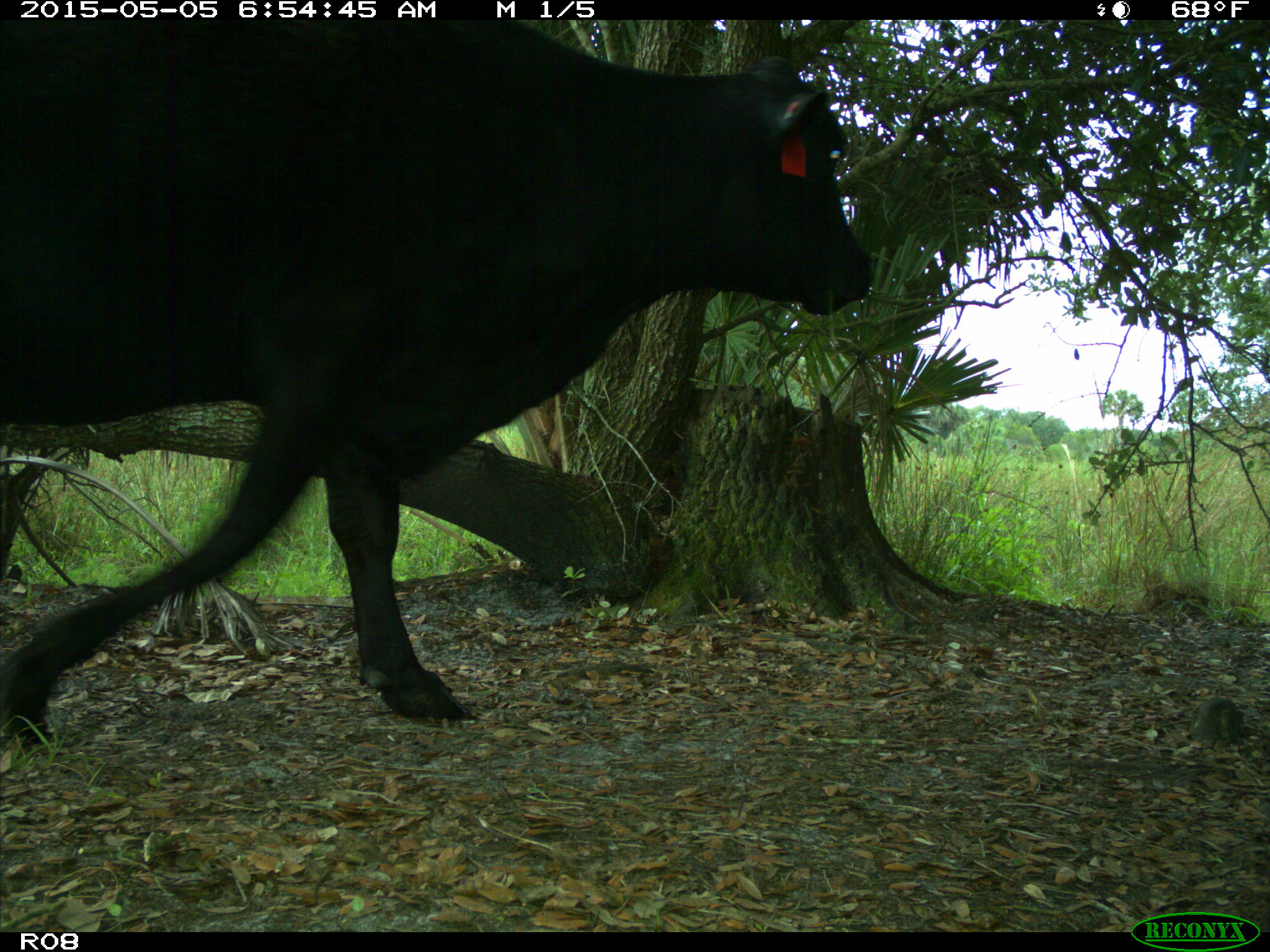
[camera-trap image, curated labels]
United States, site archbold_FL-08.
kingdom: Animalia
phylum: Chordata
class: Mammalia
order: Artiodactyla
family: Bovidae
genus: Bos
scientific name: Bos taurus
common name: domestic cow